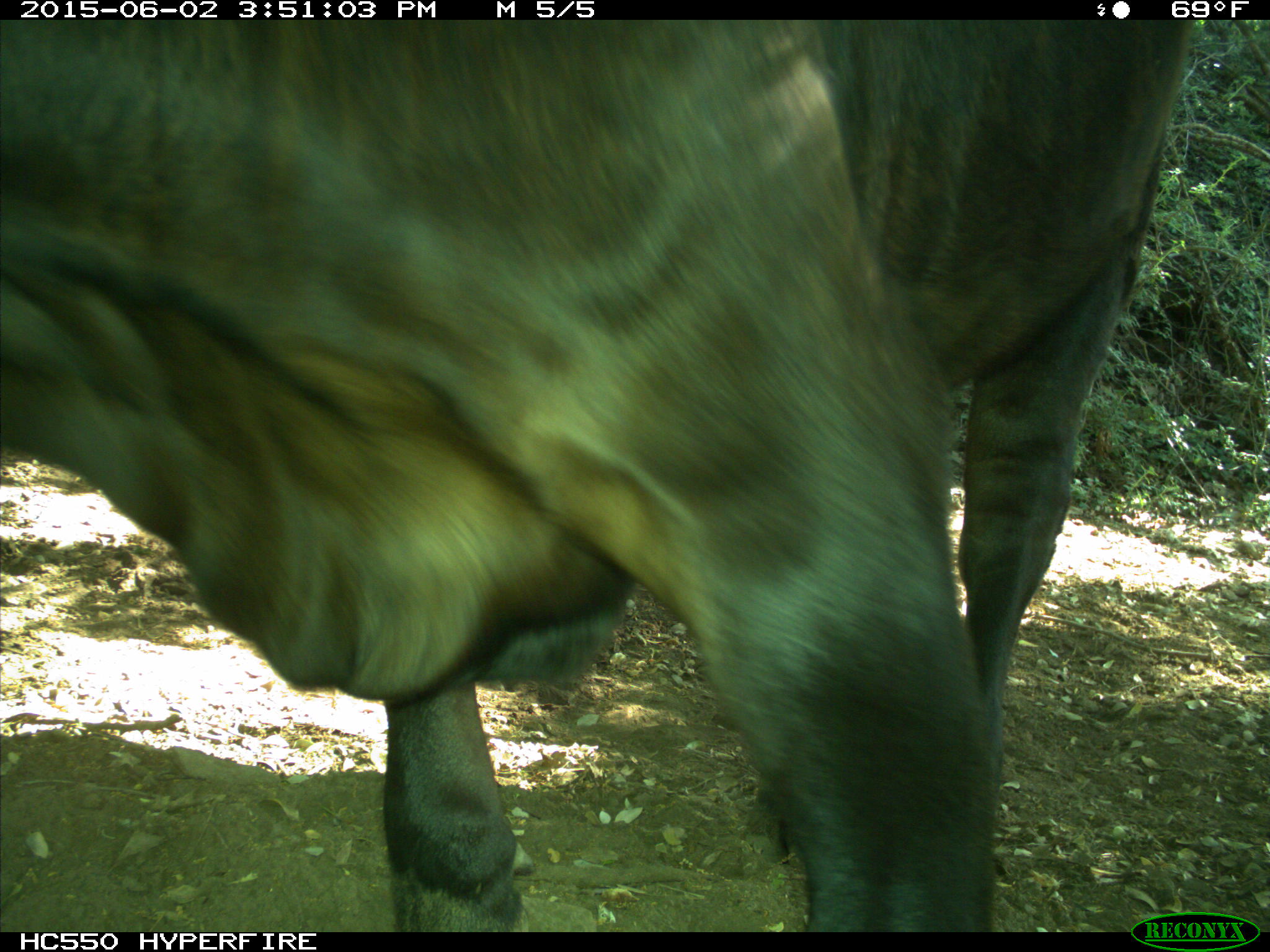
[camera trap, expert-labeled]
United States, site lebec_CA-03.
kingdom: Animalia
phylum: Chordata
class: Mammalia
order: Artiodactyla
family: Bovidae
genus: Bos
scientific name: Bos taurus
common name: domestic cow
Bos taurus (domestic cow).